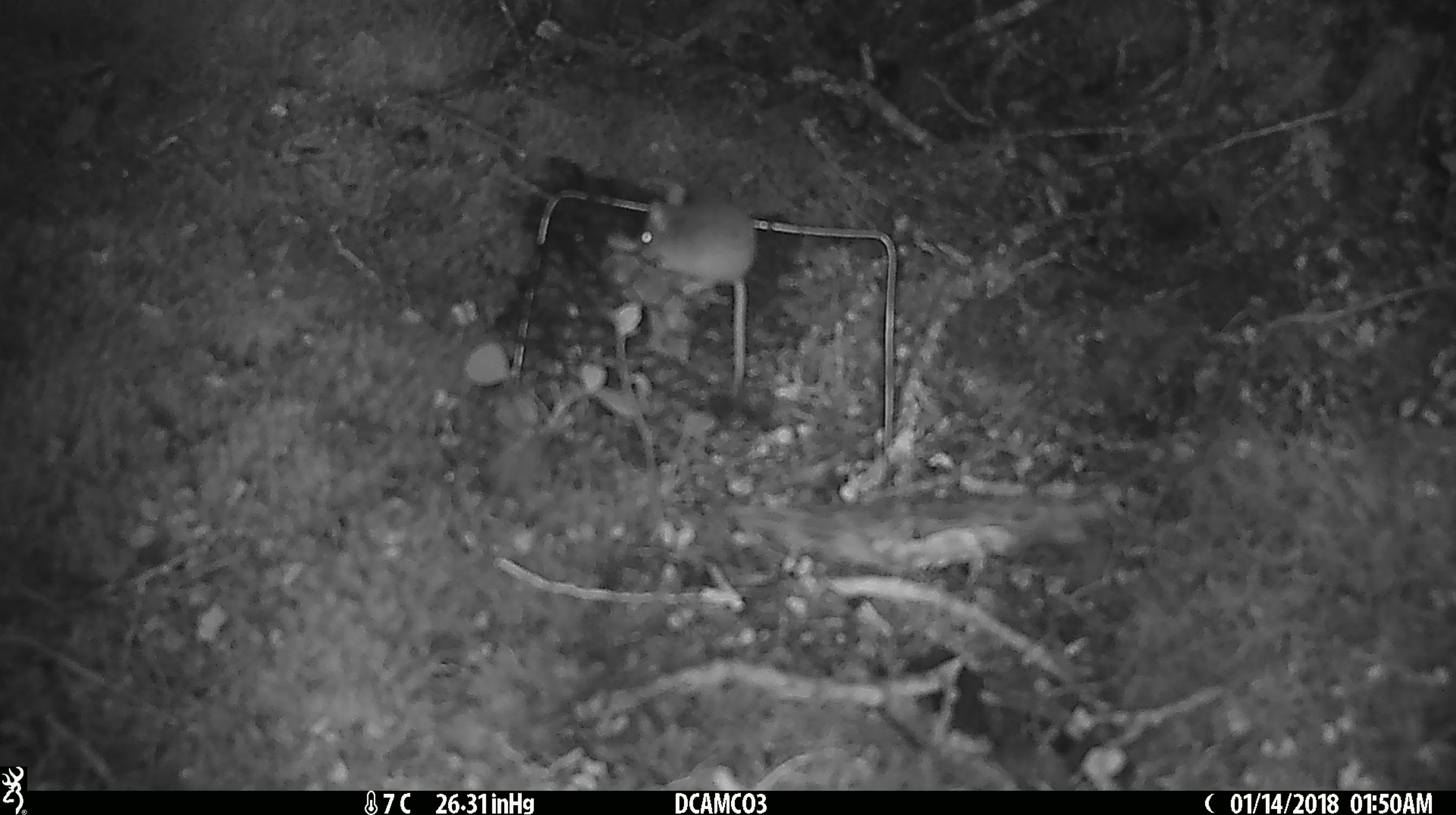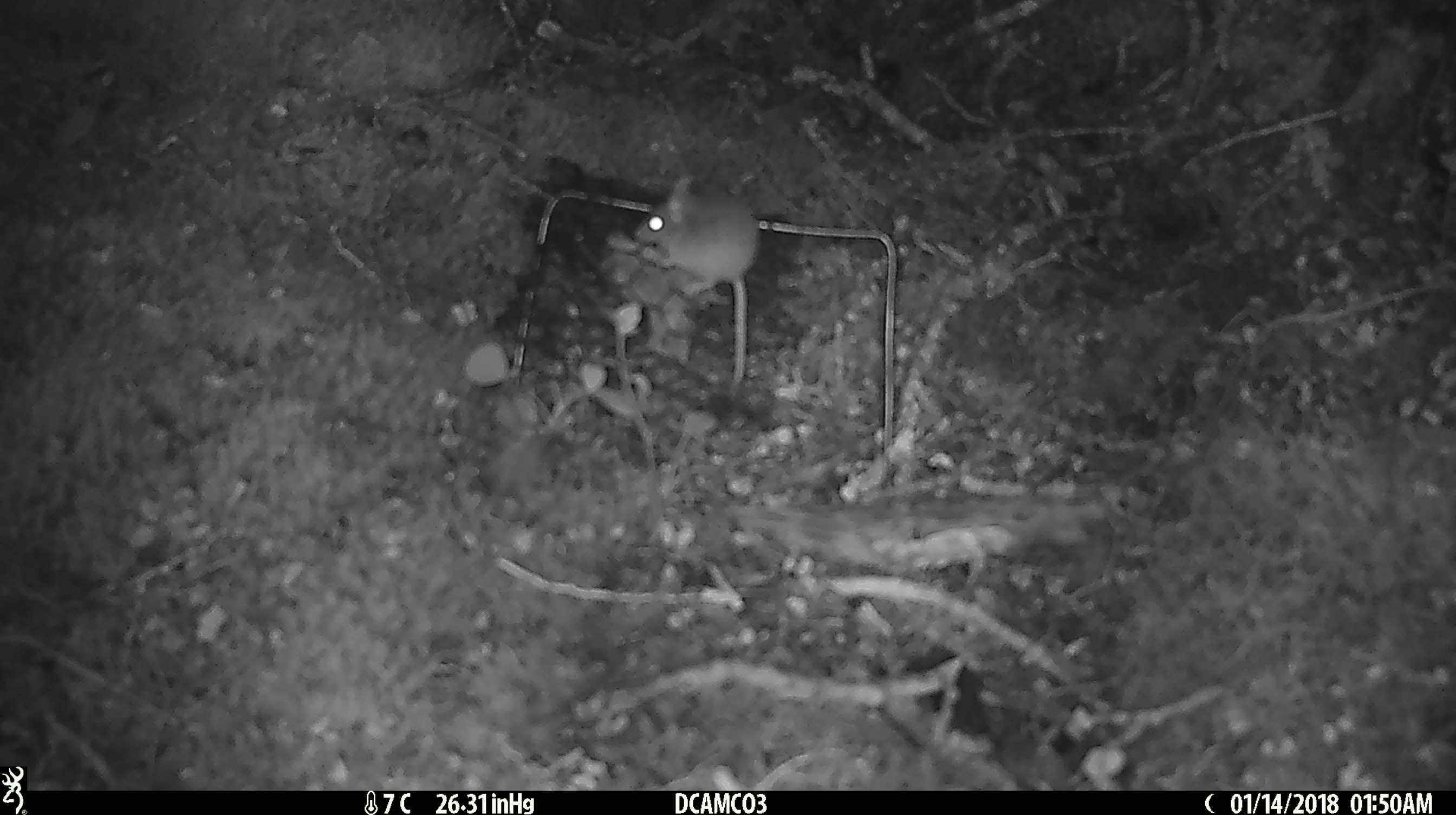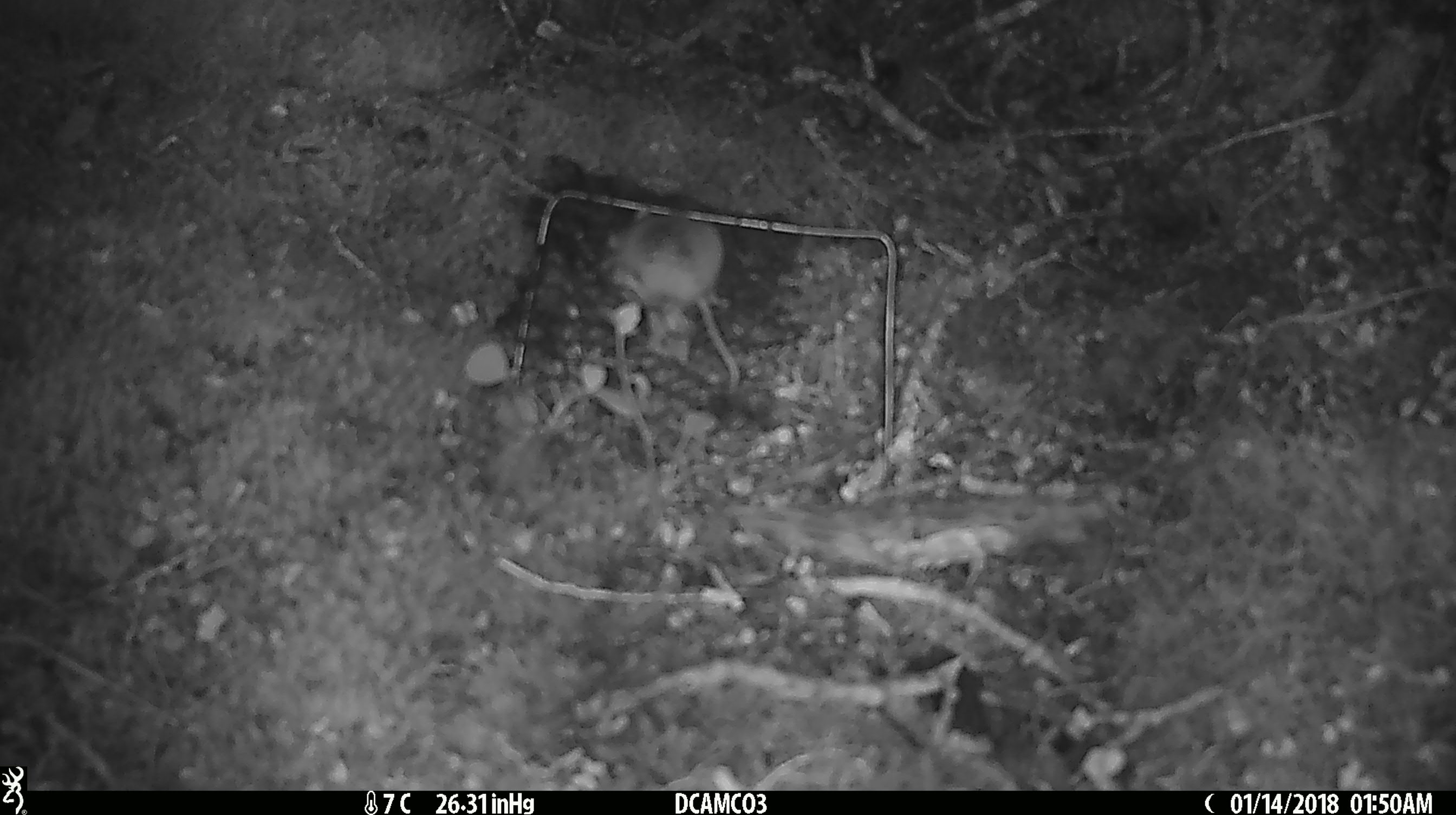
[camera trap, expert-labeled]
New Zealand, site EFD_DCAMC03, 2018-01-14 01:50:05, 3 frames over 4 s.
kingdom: Animalia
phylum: Chordata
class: Mammalia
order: Rodentia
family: Muridae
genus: Mus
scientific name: Mus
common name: mouse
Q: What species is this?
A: Mouse (Mus).